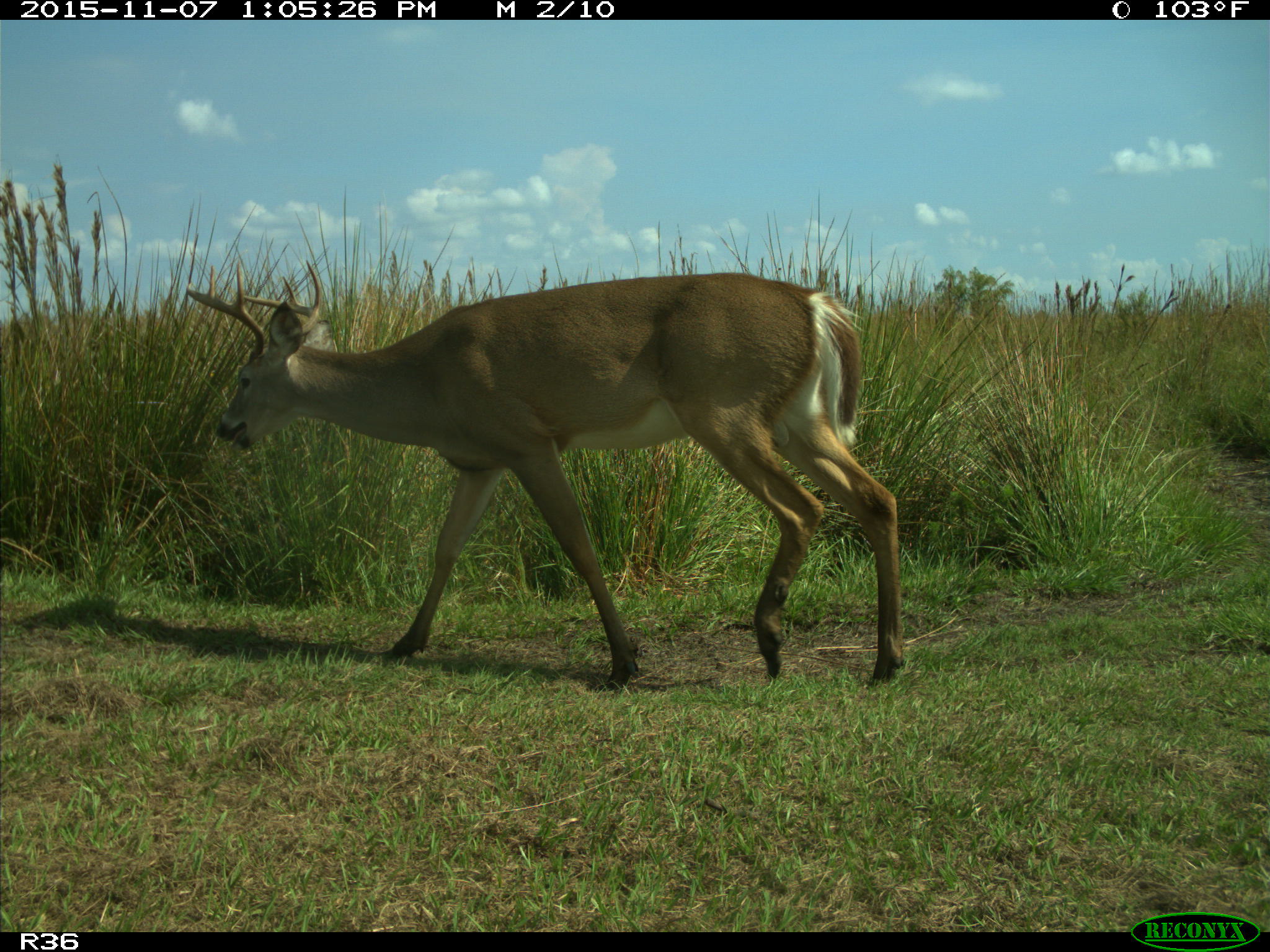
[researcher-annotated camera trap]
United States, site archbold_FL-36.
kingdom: Animalia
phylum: Chordata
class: Mammalia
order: Artiodactyla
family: Cervidae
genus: Odocoileus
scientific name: Odocoileus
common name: deer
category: unidentified deer